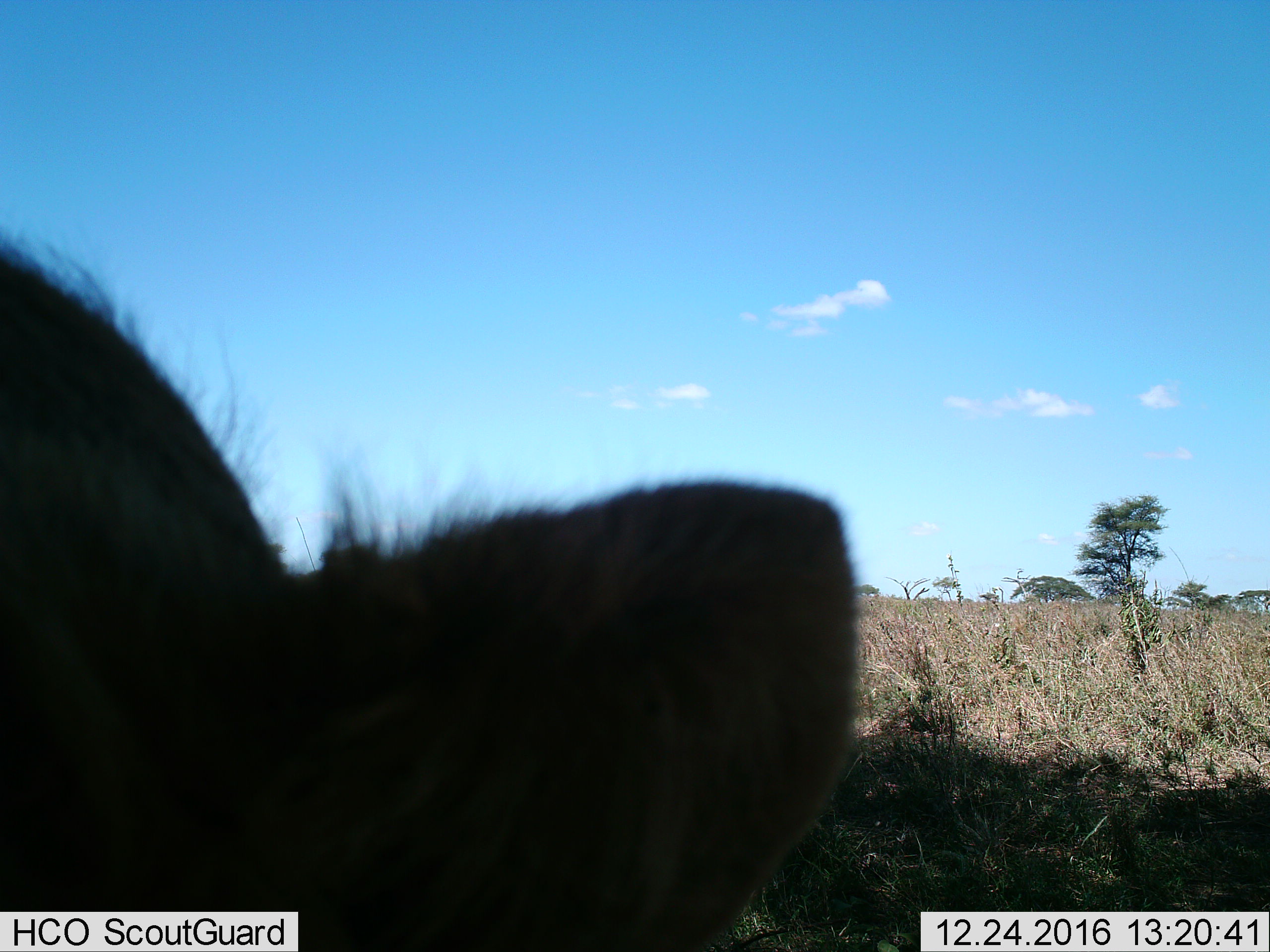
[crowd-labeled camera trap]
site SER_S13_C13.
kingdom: Animalia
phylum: Chordata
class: Mammalia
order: Carnivora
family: Hyaenidae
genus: Crocuta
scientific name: Crocuta crocuta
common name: spotted hyena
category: hyenaspotted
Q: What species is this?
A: Hyenaspotted (spotted hyena) (Crocuta crocuta).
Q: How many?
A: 1.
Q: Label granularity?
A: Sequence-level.